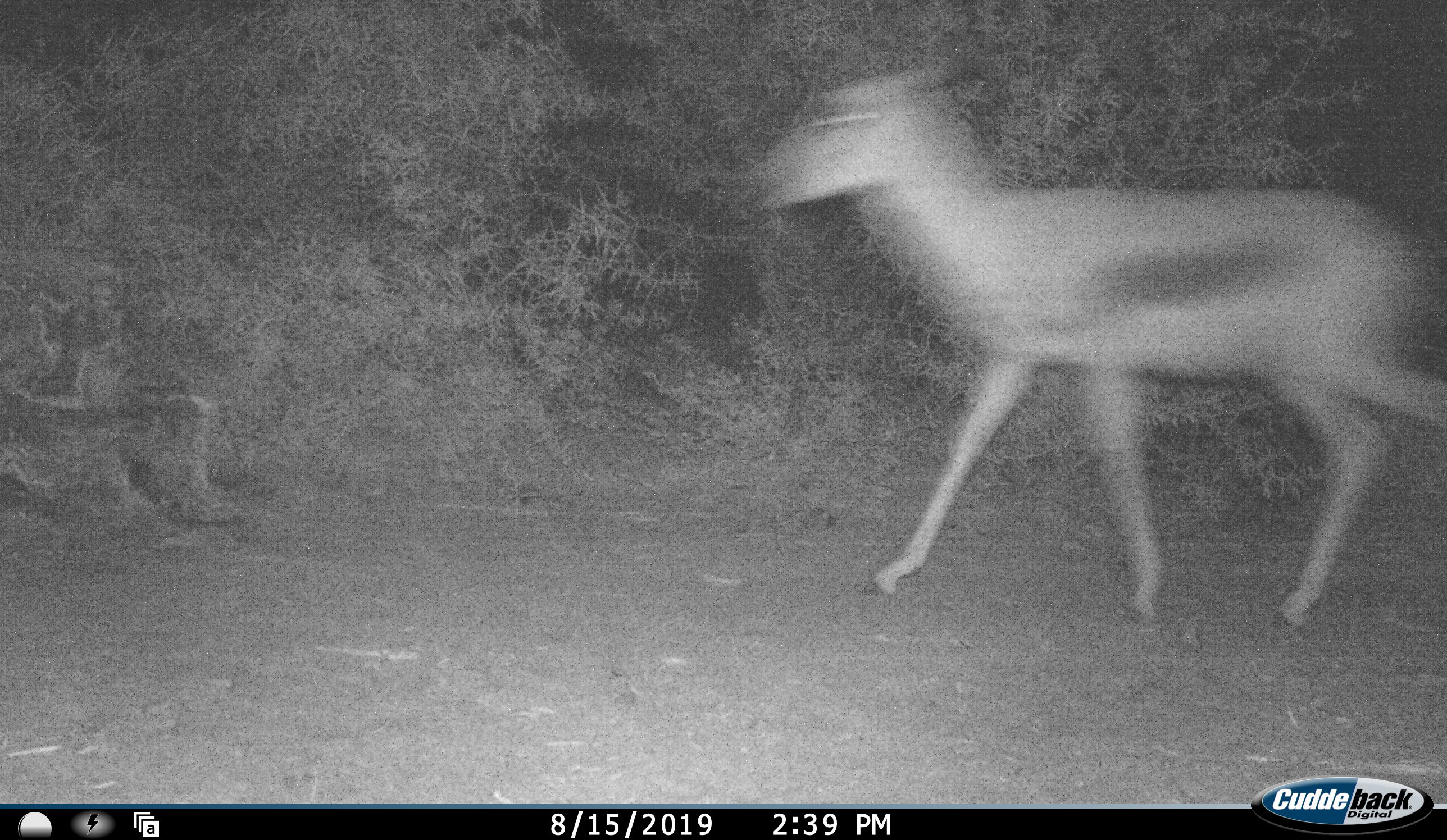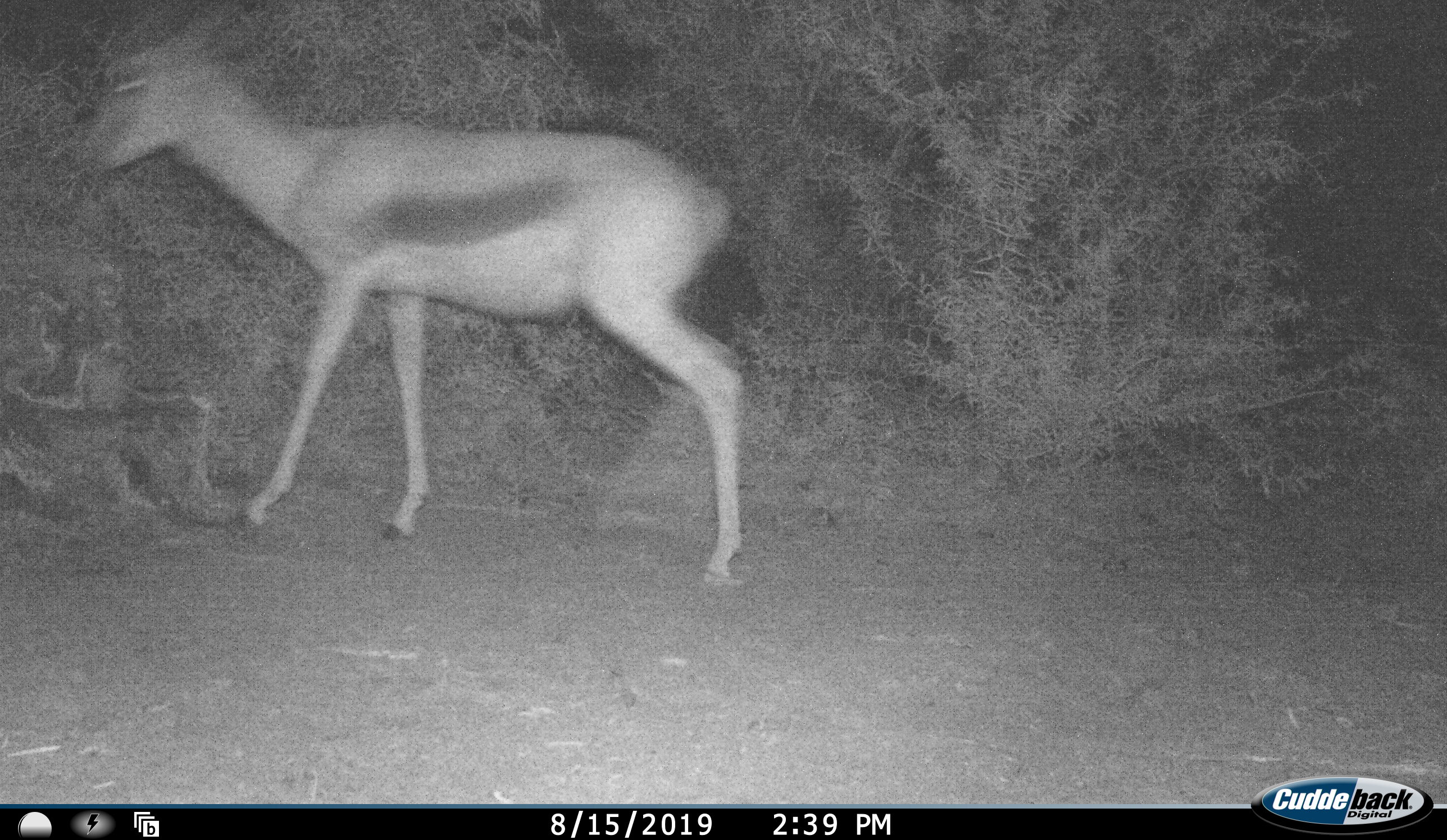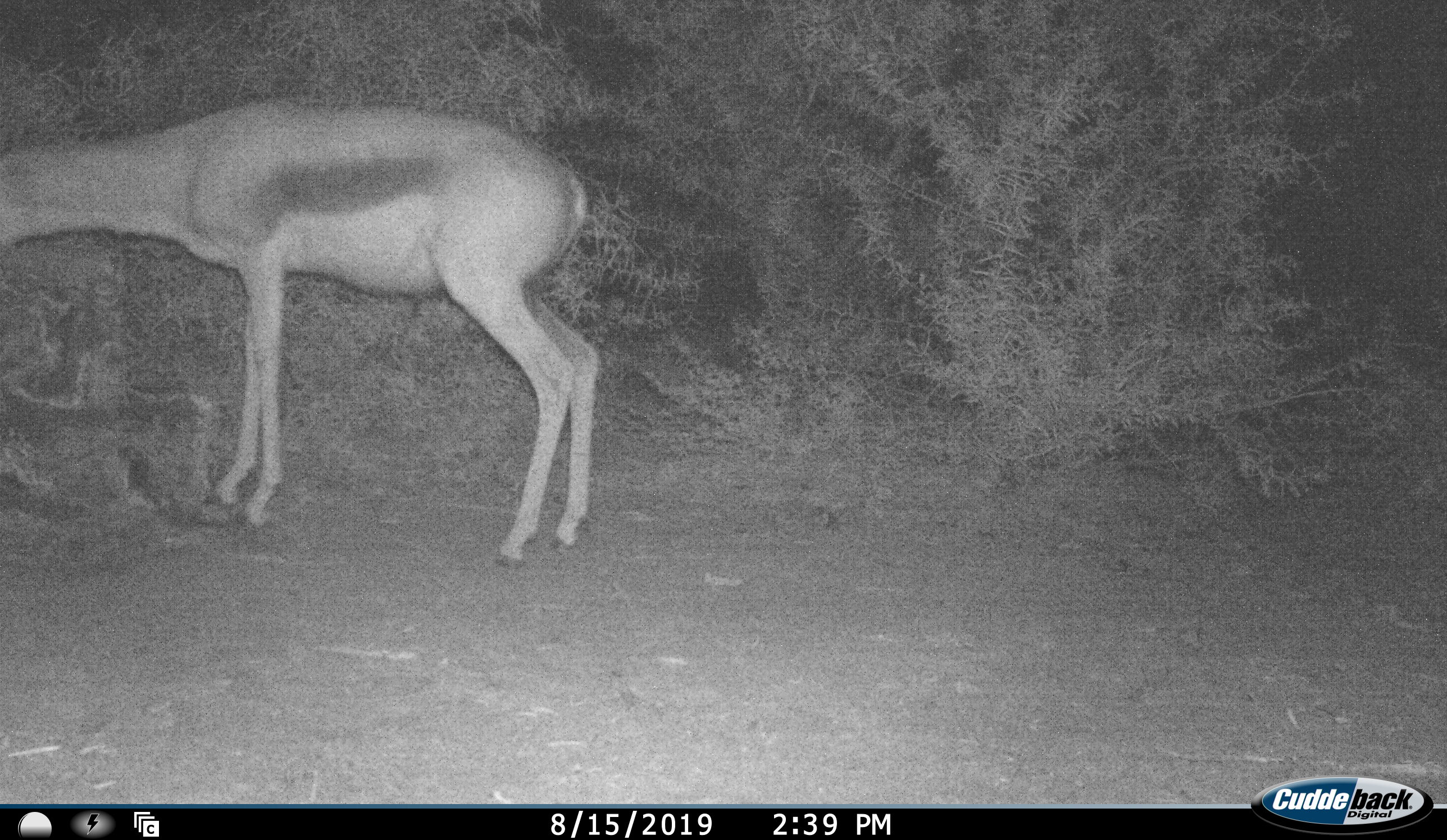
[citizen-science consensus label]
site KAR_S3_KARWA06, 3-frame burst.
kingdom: Animalia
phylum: Chordata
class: Mammalia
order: Artiodactyla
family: Bovidae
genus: Antidorcas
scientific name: Antidorcas marsupialis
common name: springbok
Springbok (Antidorcas marsupialis), count 1. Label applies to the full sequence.